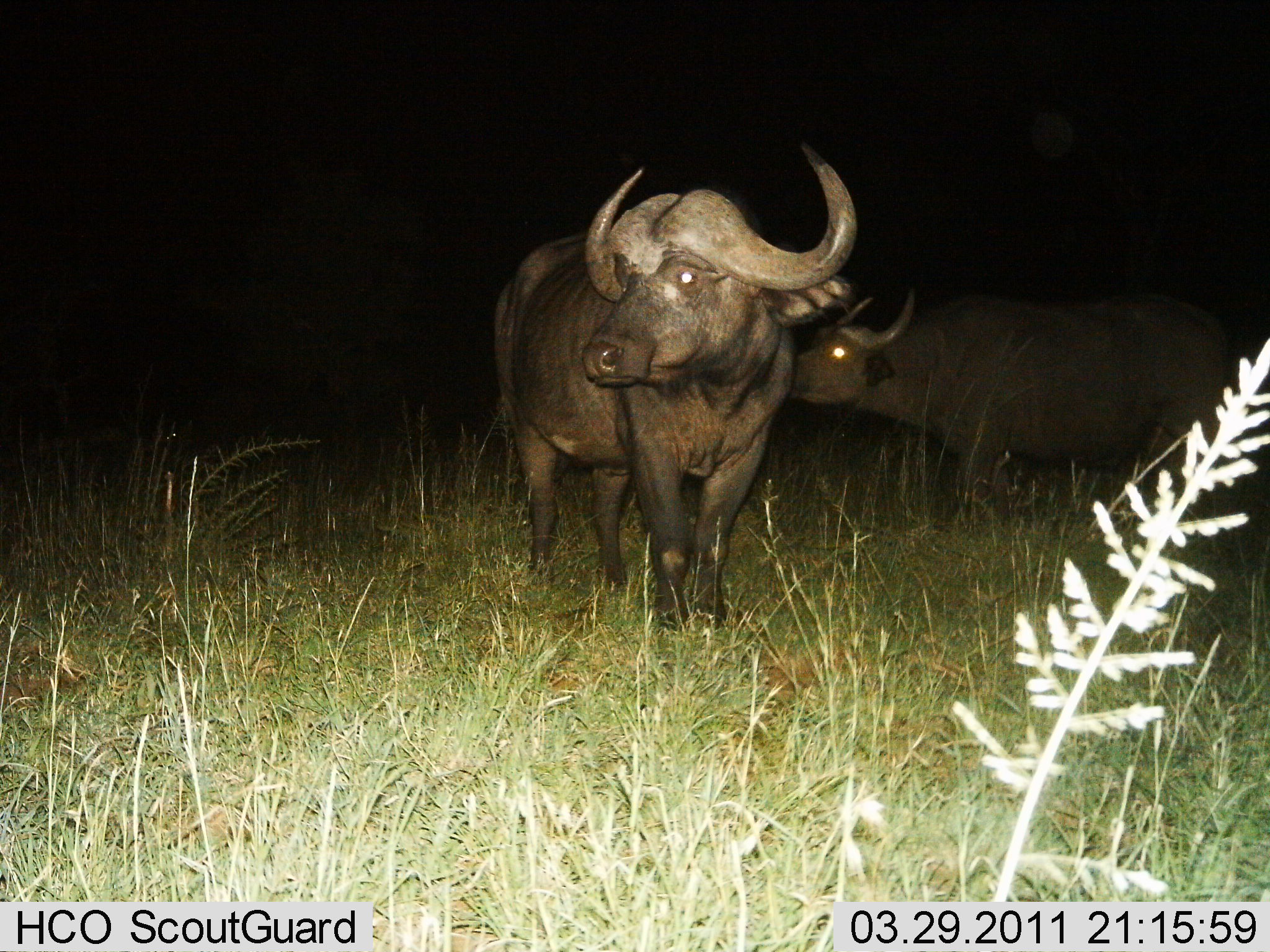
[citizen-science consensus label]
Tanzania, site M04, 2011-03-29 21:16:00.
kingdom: Animalia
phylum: Chordata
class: Mammalia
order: Artiodactyla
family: Bovidae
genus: Syncerus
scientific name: Syncerus caffer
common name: cape buffalo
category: buffalo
Buffalo (cape buffalo) (Syncerus caffer), count 2. Behavior (volunteer vote fractions): standing 100%, resting 0%, moving 0%, interacting 0%. Young present (vote fraction): 0%. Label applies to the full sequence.